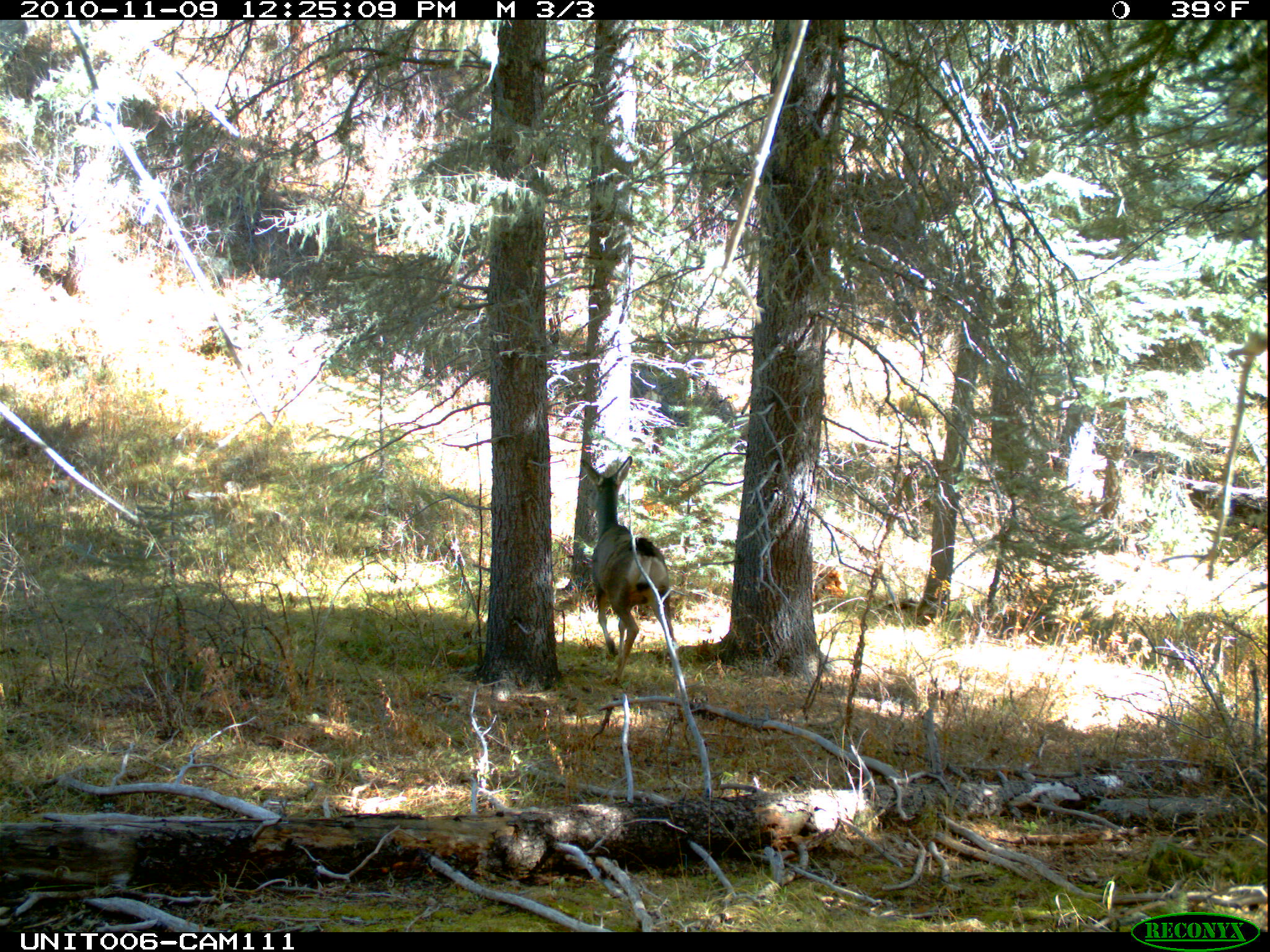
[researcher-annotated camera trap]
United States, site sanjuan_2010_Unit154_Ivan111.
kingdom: Animalia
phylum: Chordata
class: Mammalia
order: Artiodactyla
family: Cervidae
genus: Odocoileus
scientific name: Odocoileus hemionus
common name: mule deer